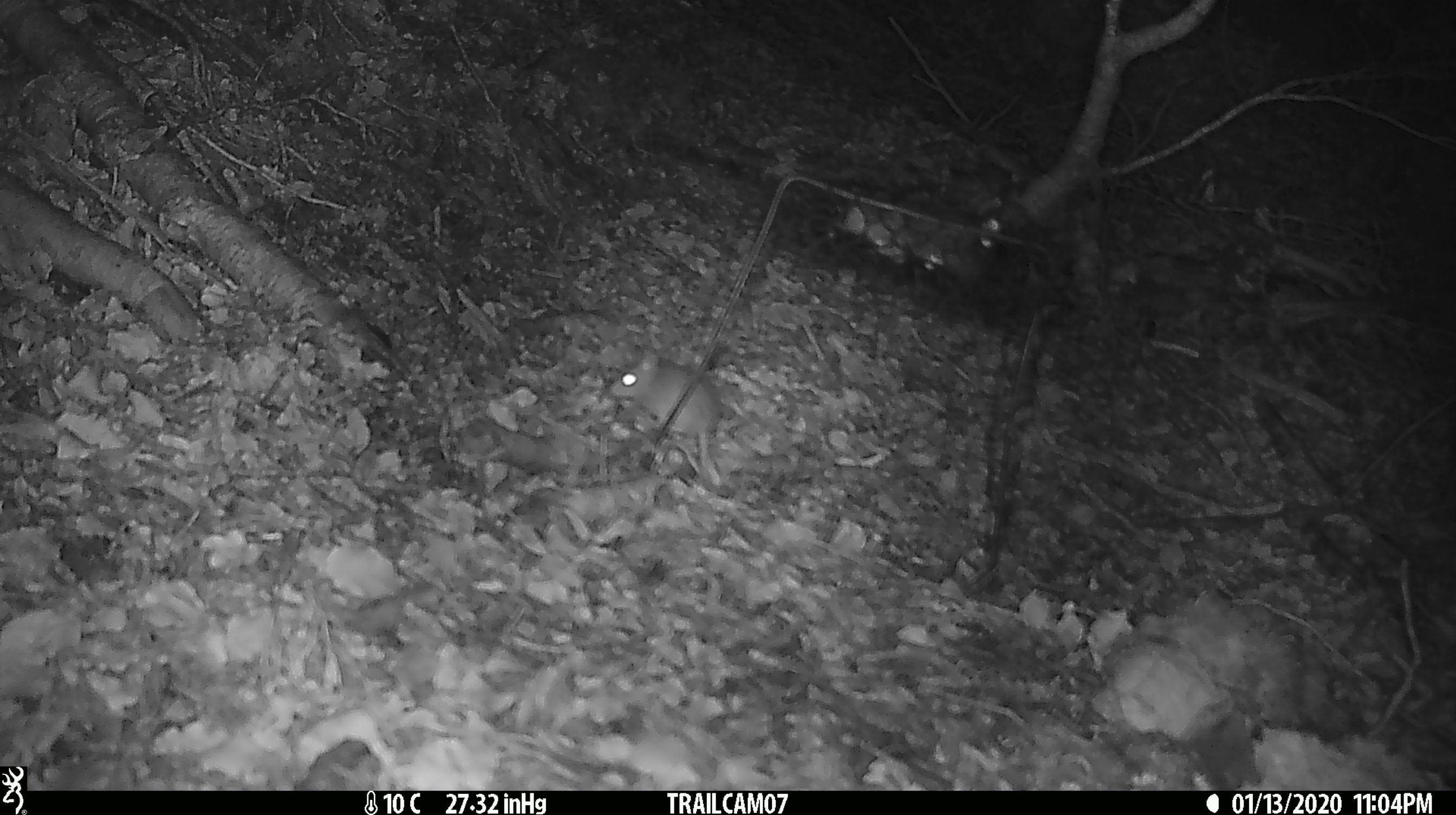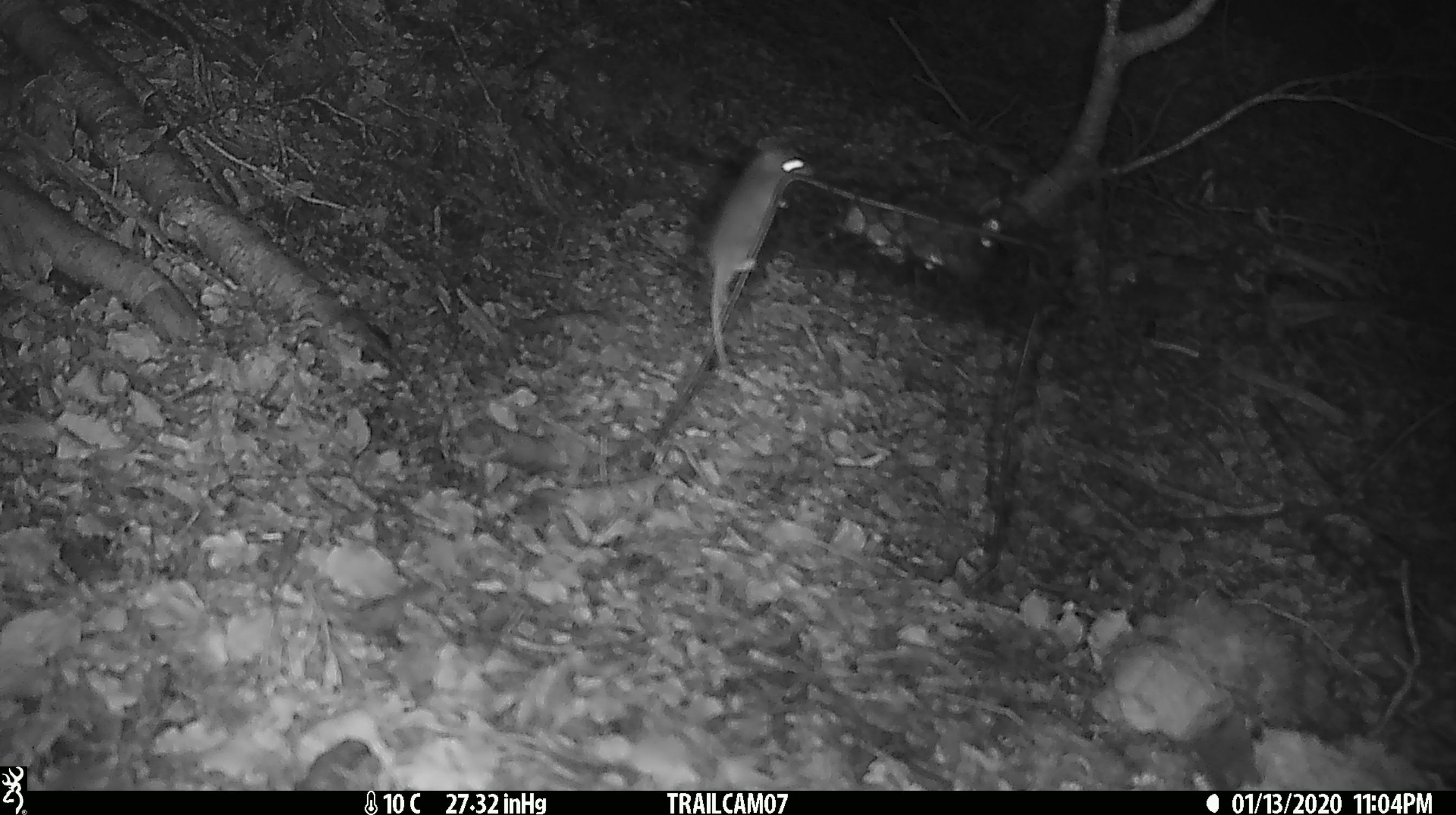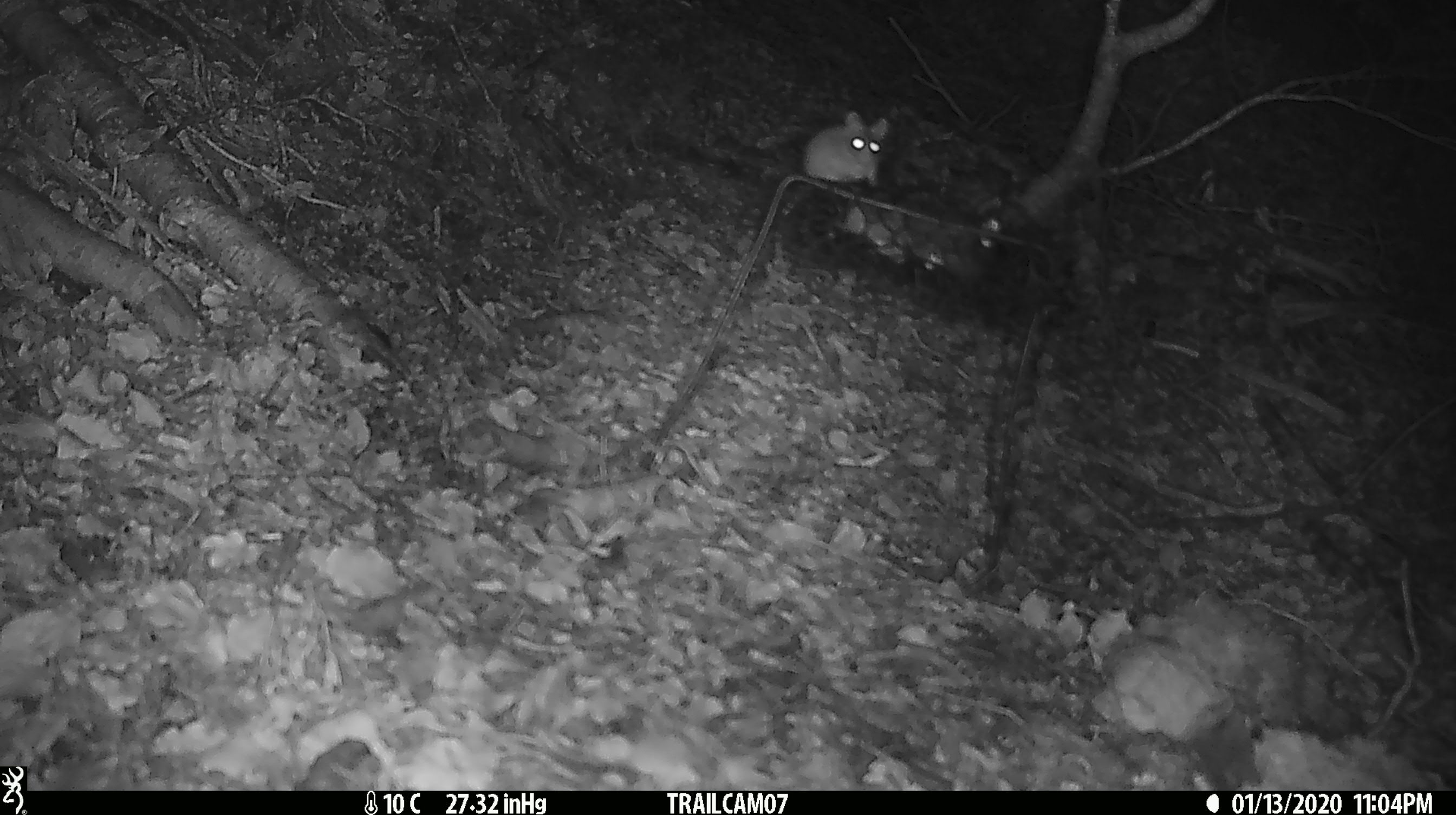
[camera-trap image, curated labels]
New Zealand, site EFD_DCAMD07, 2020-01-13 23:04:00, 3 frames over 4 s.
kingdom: Animalia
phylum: Chordata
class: Mammalia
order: Rodentia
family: Muridae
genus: Mus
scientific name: Mus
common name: mouse